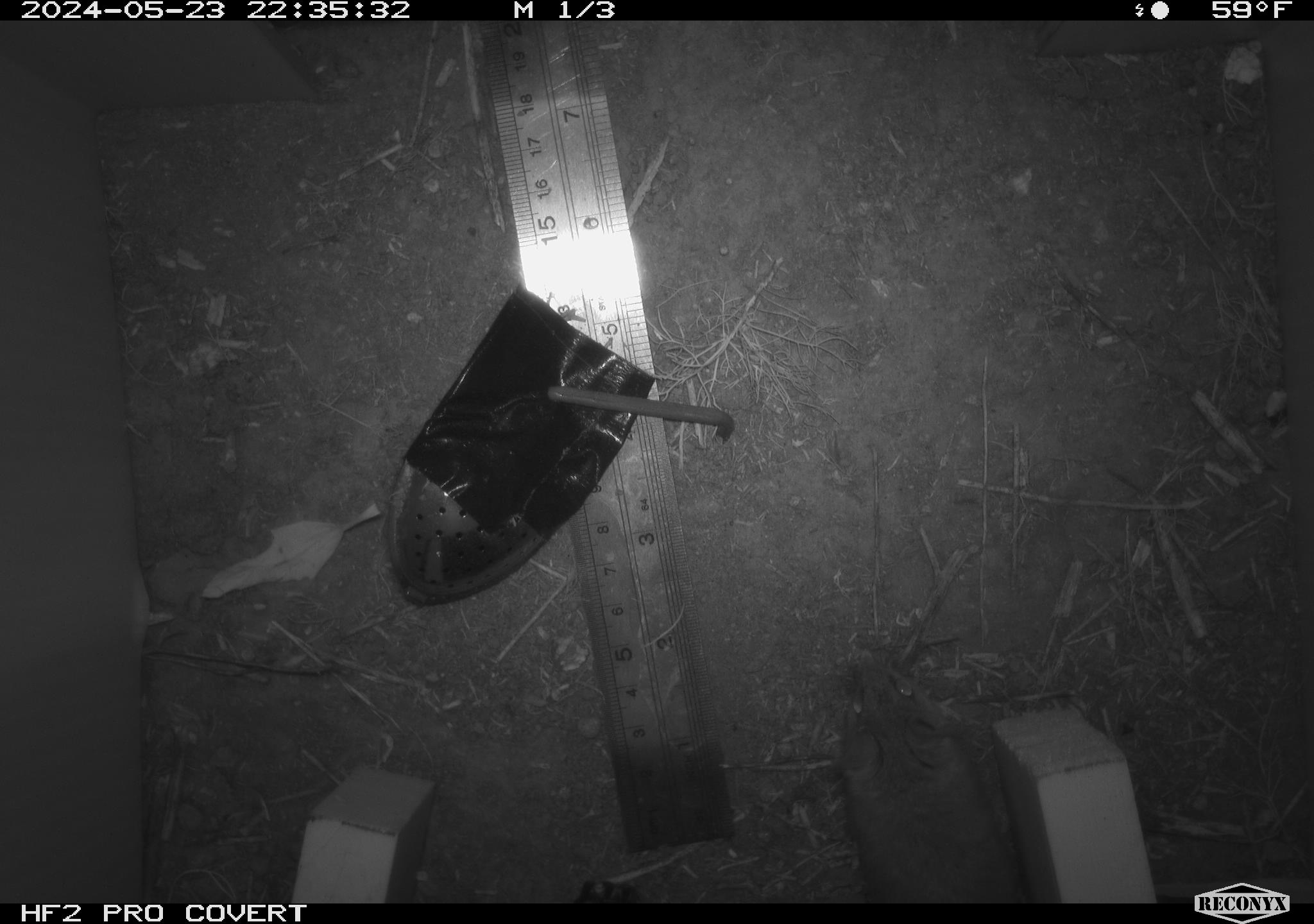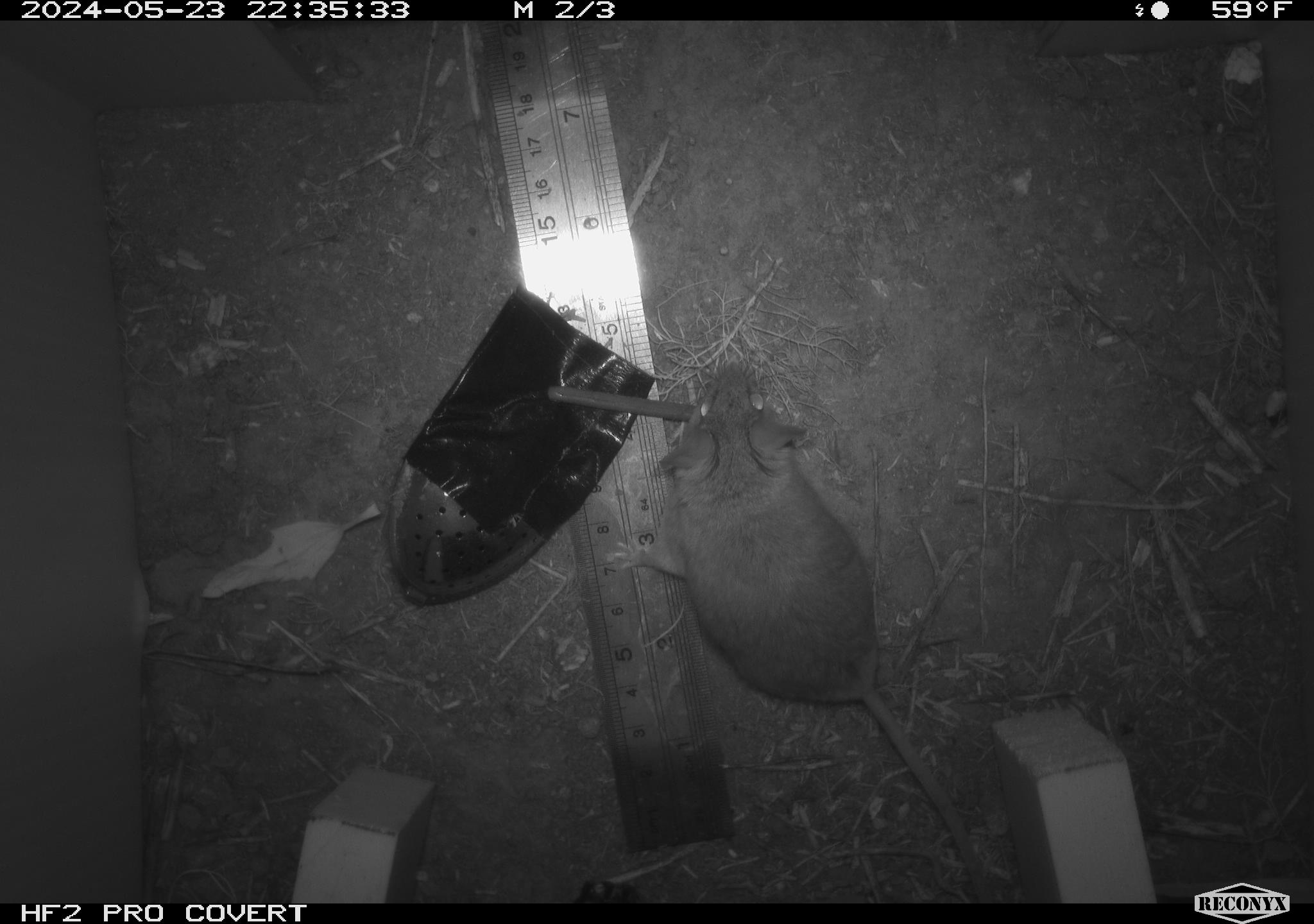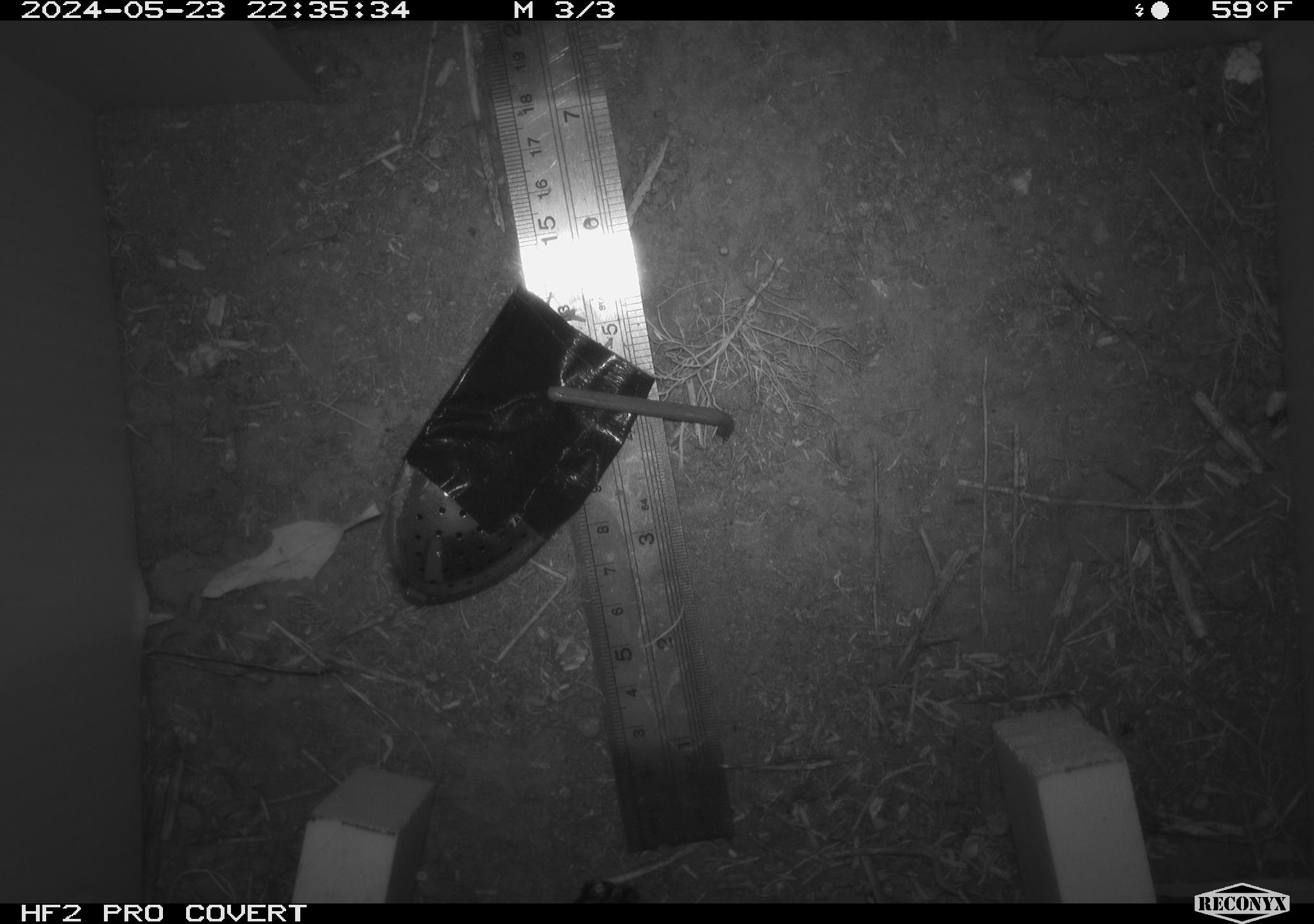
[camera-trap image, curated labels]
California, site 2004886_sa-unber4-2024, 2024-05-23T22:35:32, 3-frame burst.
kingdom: Animalia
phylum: Chordata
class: Mammalia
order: Rodentia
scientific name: Rodentia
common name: mouse species